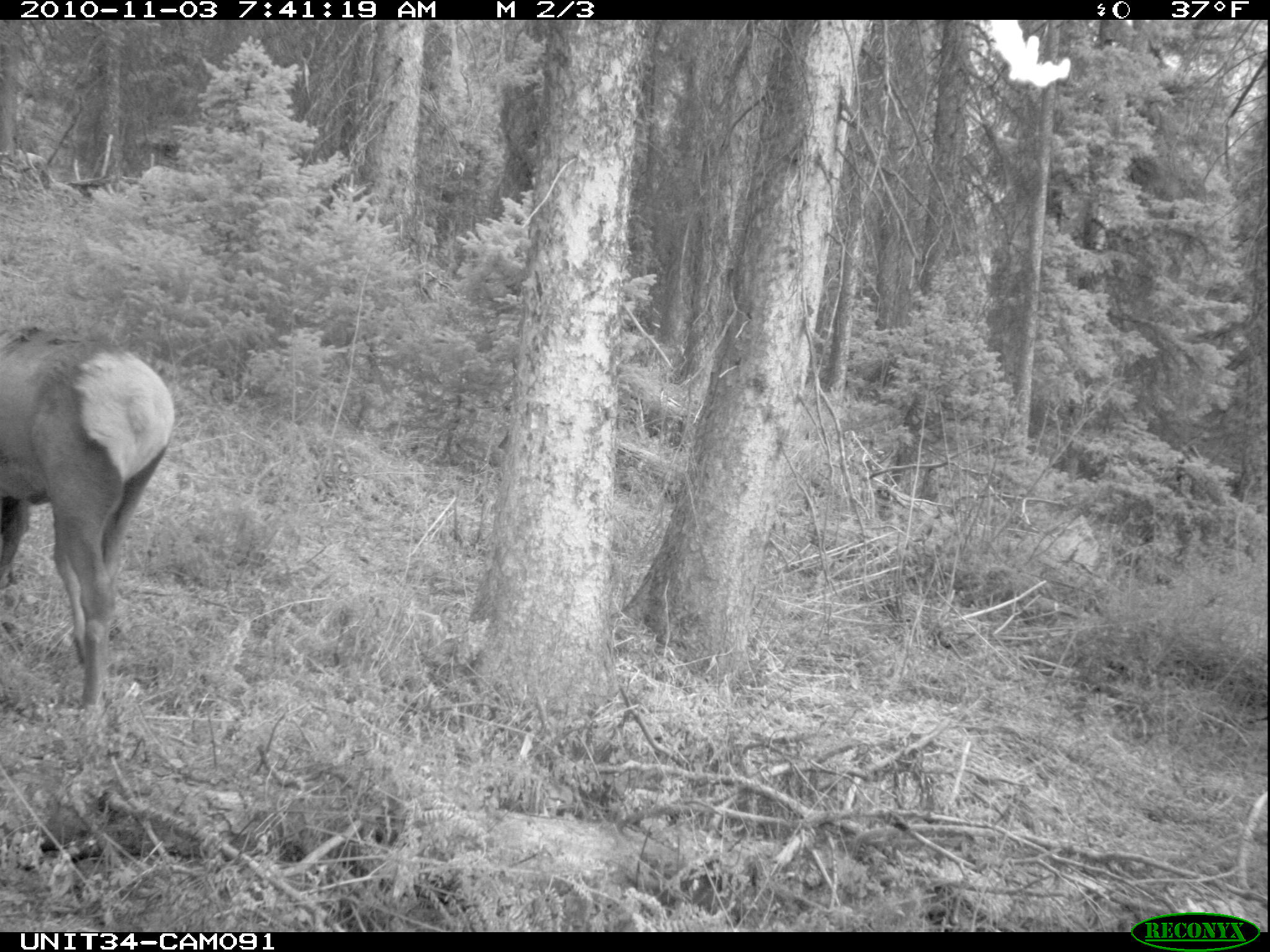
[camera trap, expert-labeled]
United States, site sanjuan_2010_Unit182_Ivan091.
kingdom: Animalia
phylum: Chordata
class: Mammalia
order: Artiodactyla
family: Cervidae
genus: Cervus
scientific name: Cervus elaphus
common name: red deer